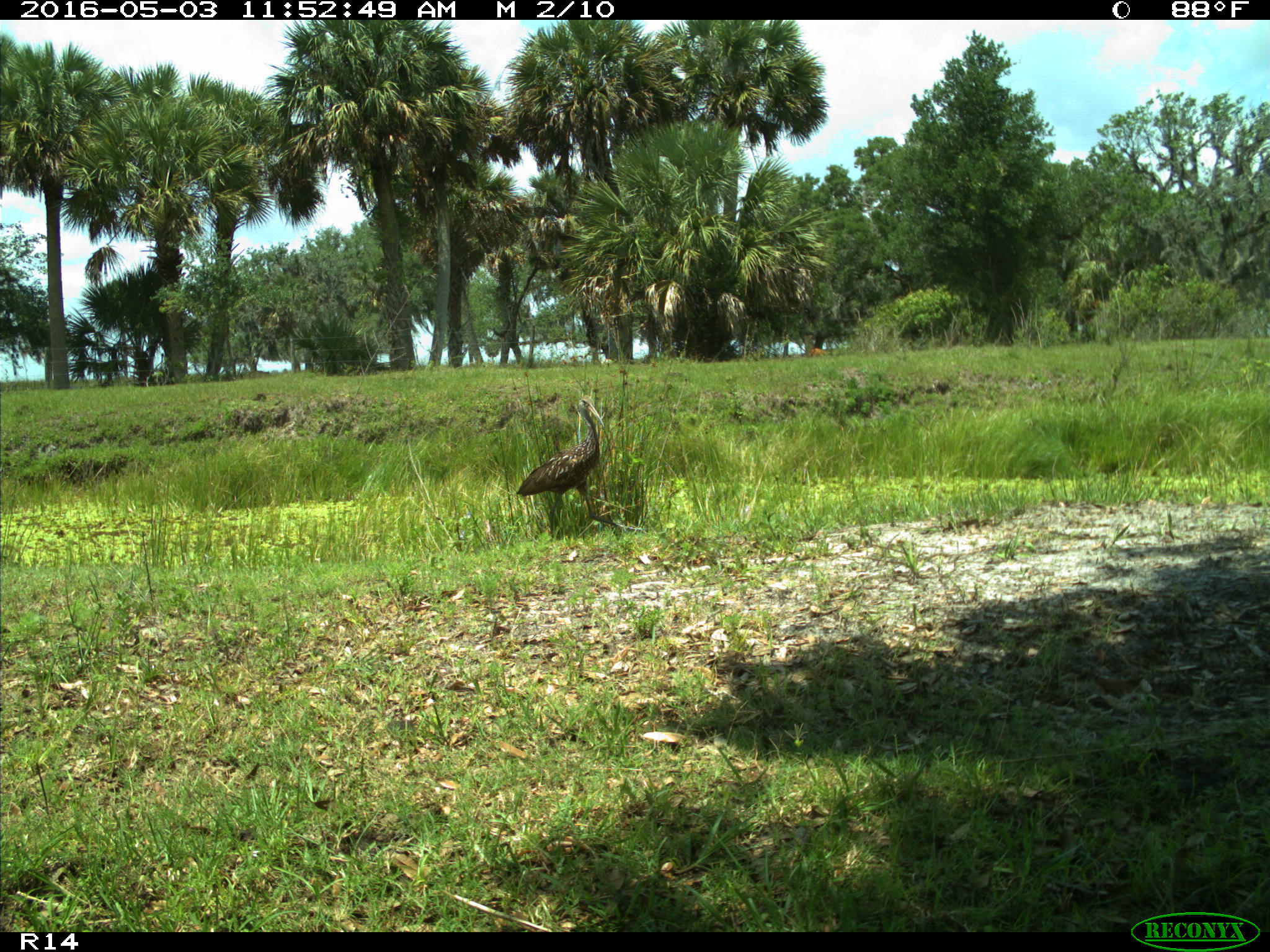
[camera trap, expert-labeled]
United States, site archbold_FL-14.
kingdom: Animalia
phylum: Chordata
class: Aves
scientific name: Aves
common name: birds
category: unidentified bird